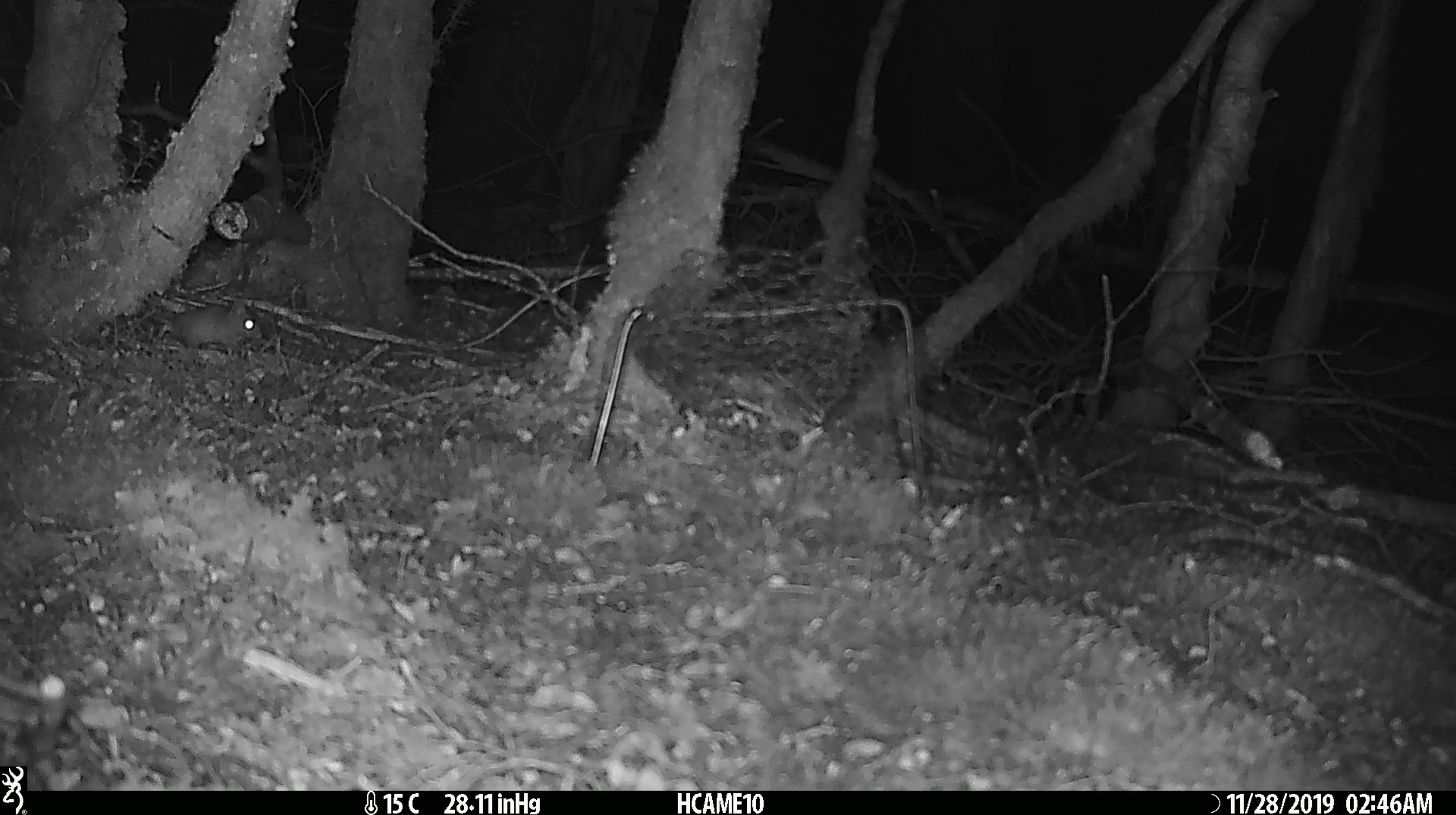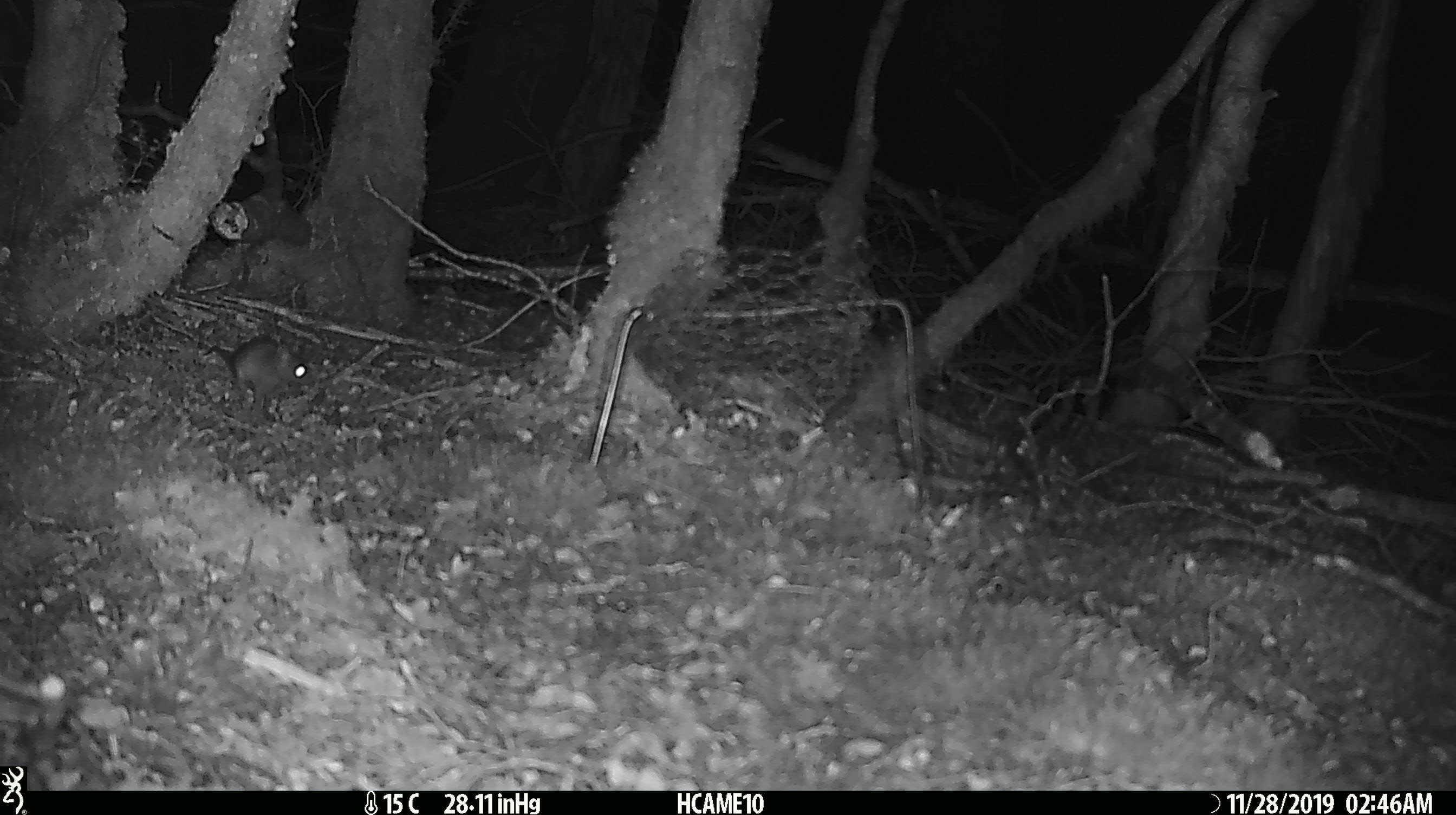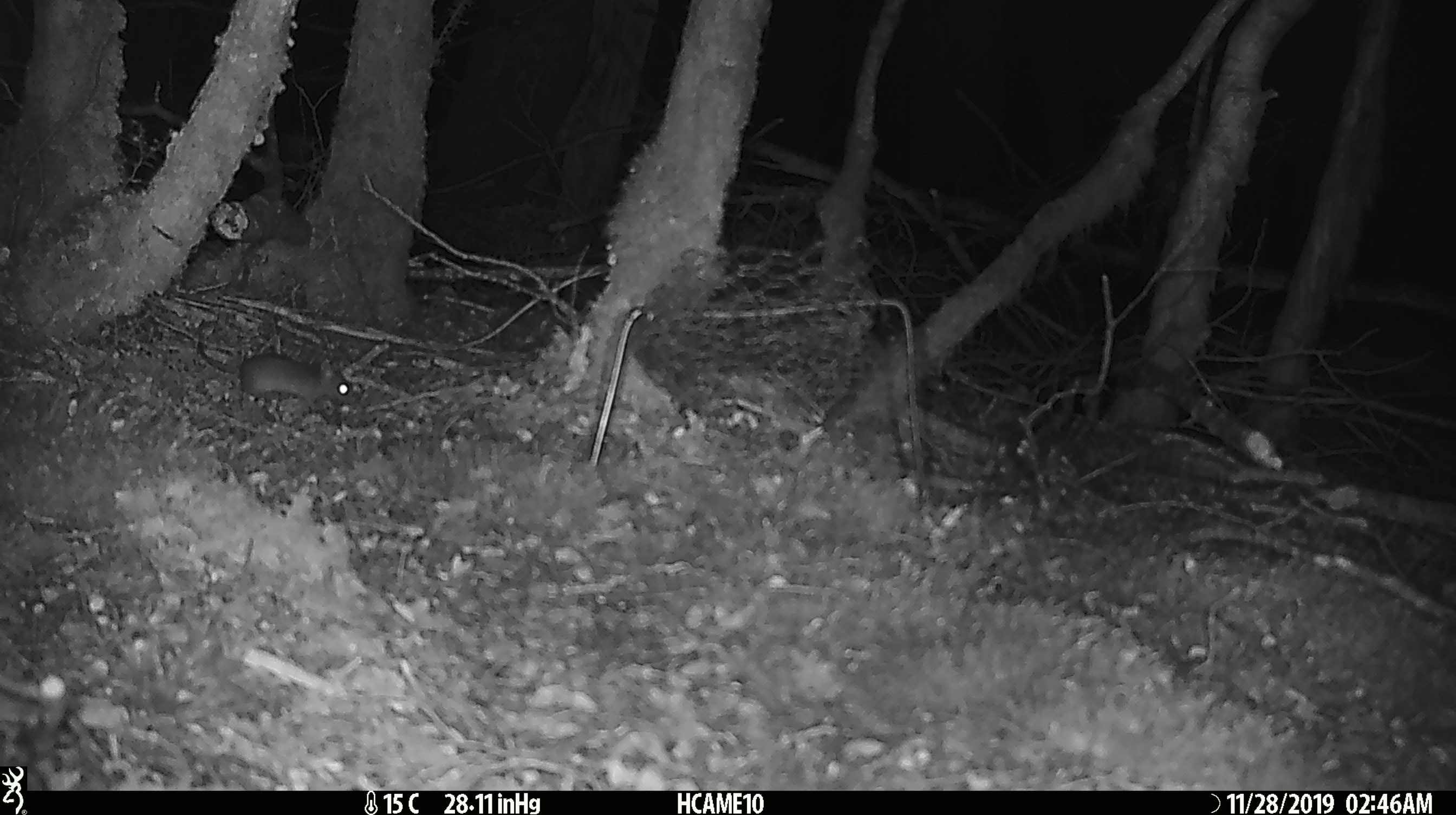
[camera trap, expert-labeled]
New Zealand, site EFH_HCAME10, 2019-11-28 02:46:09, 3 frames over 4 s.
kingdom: Animalia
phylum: Chordata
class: Mammalia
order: Rodentia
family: Muridae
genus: Mus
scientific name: Mus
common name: mouse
Mouse (Mus).